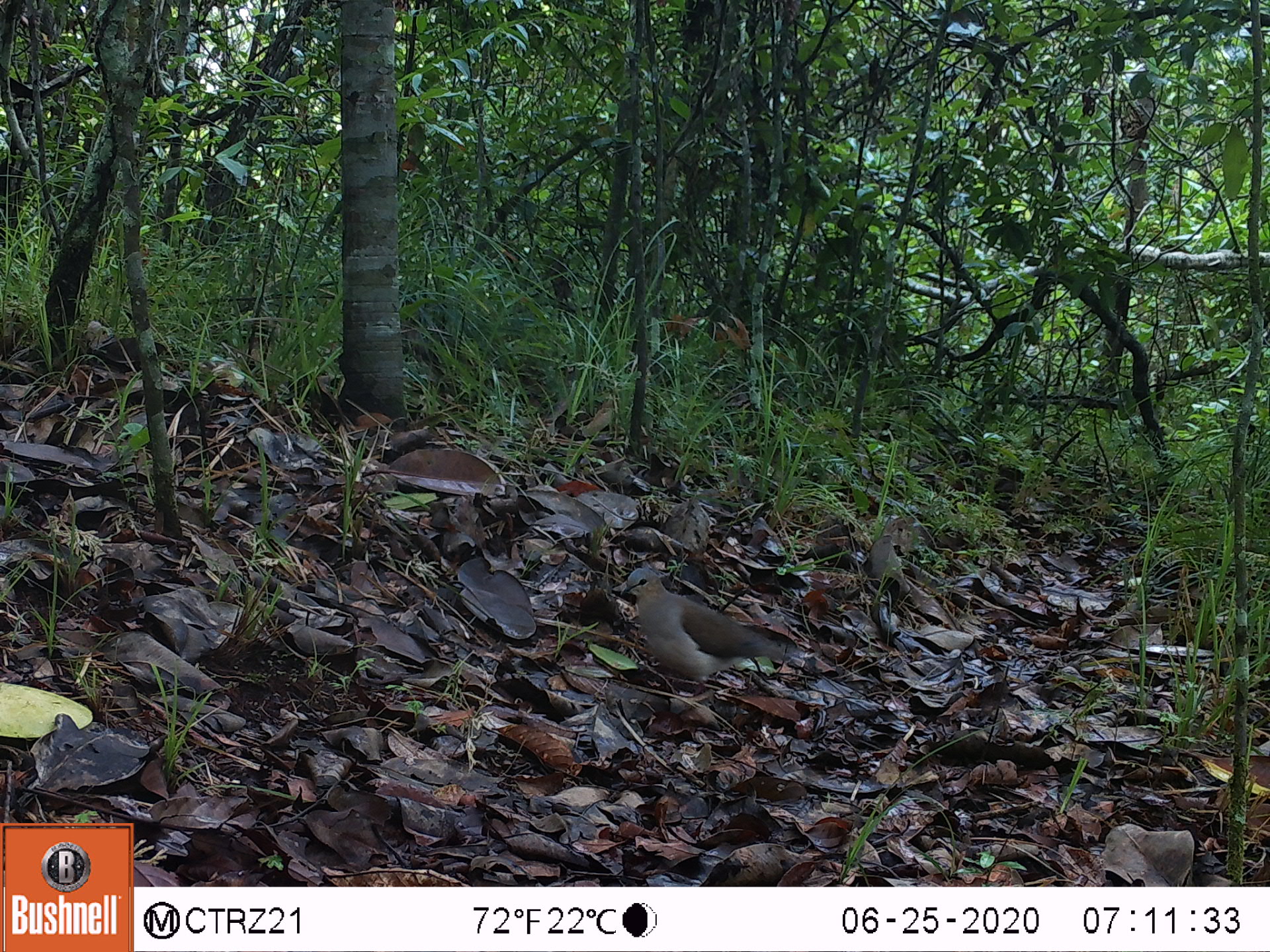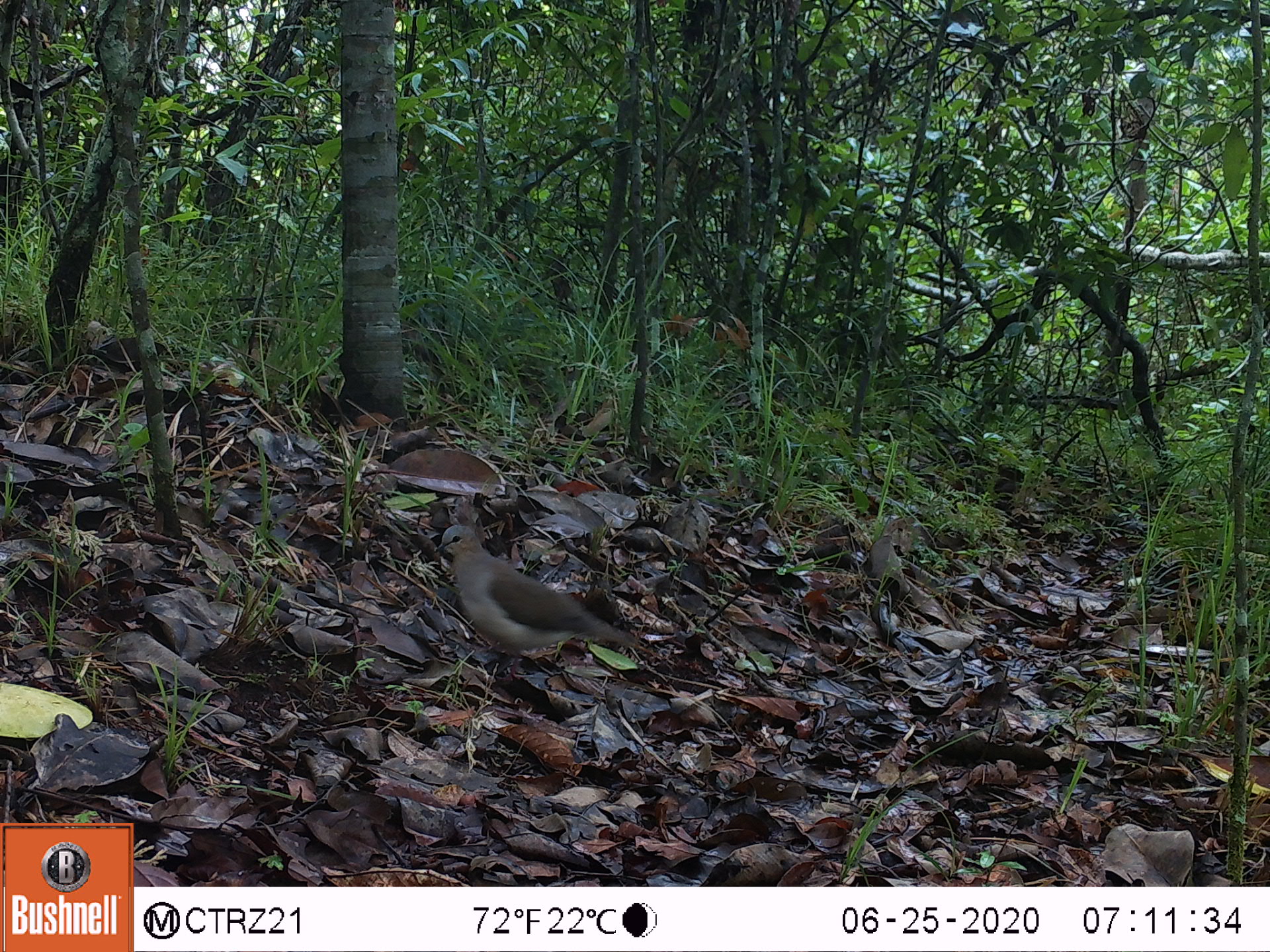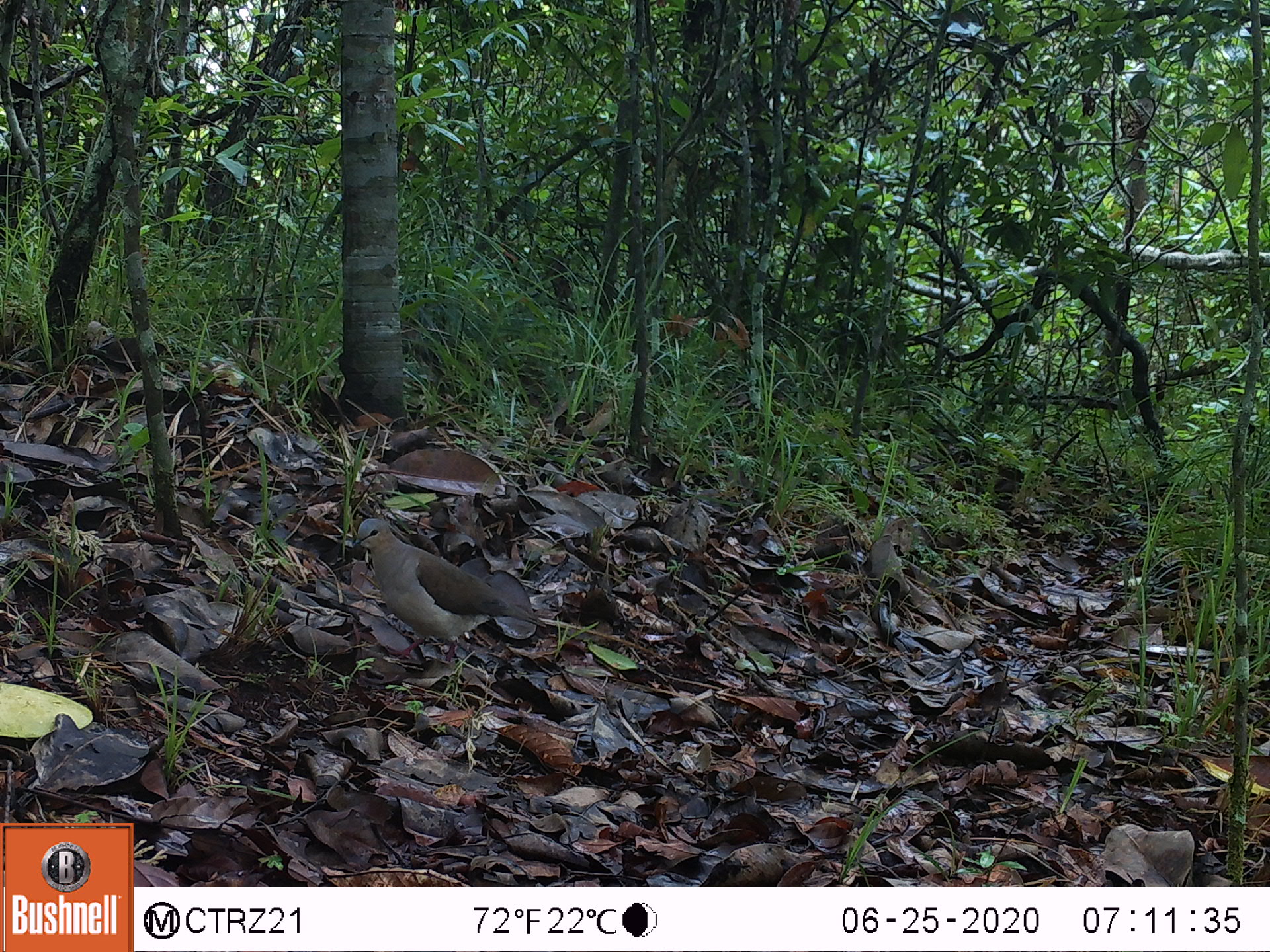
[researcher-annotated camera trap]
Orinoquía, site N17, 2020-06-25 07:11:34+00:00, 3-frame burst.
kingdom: Animalia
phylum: Chordata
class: Aves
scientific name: Aves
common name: bird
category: unknown bird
Unknown bird (bird) (Aves).